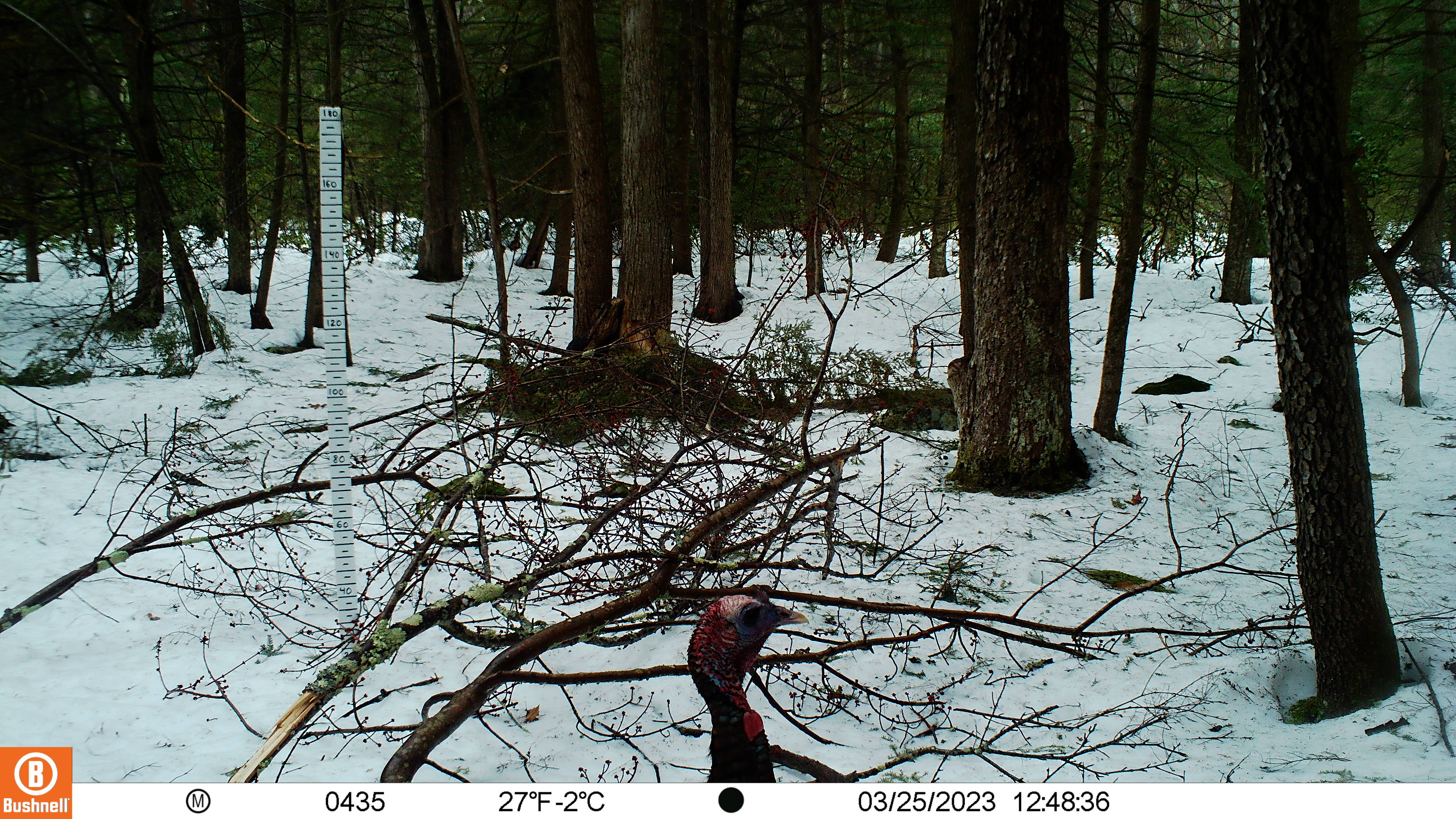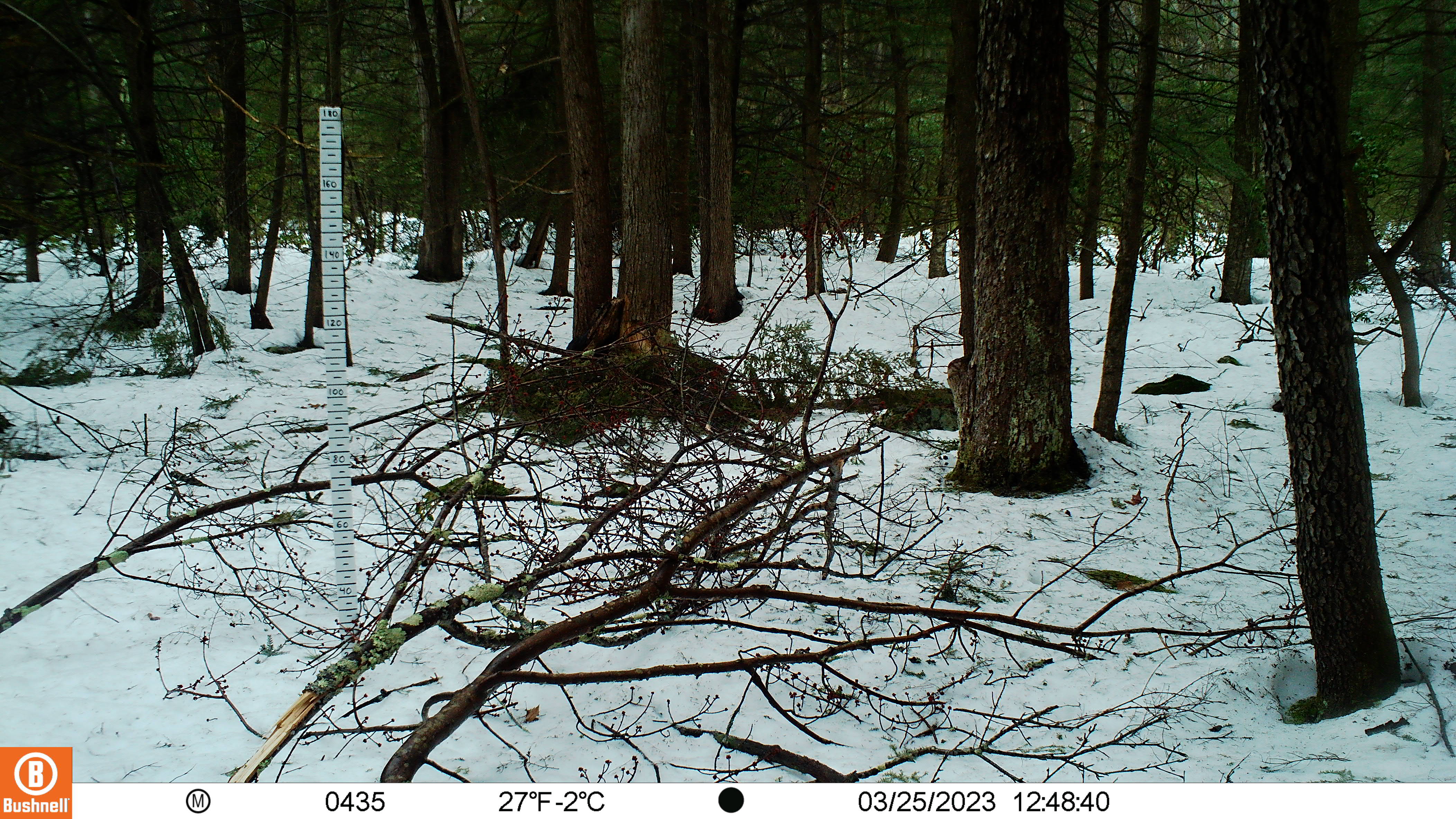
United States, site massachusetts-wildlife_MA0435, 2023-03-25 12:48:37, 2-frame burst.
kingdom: Animalia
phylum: Chordata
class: Aves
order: Galliformes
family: Phasianidae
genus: Meleagris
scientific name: Meleagris gallopavo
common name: wild turkey